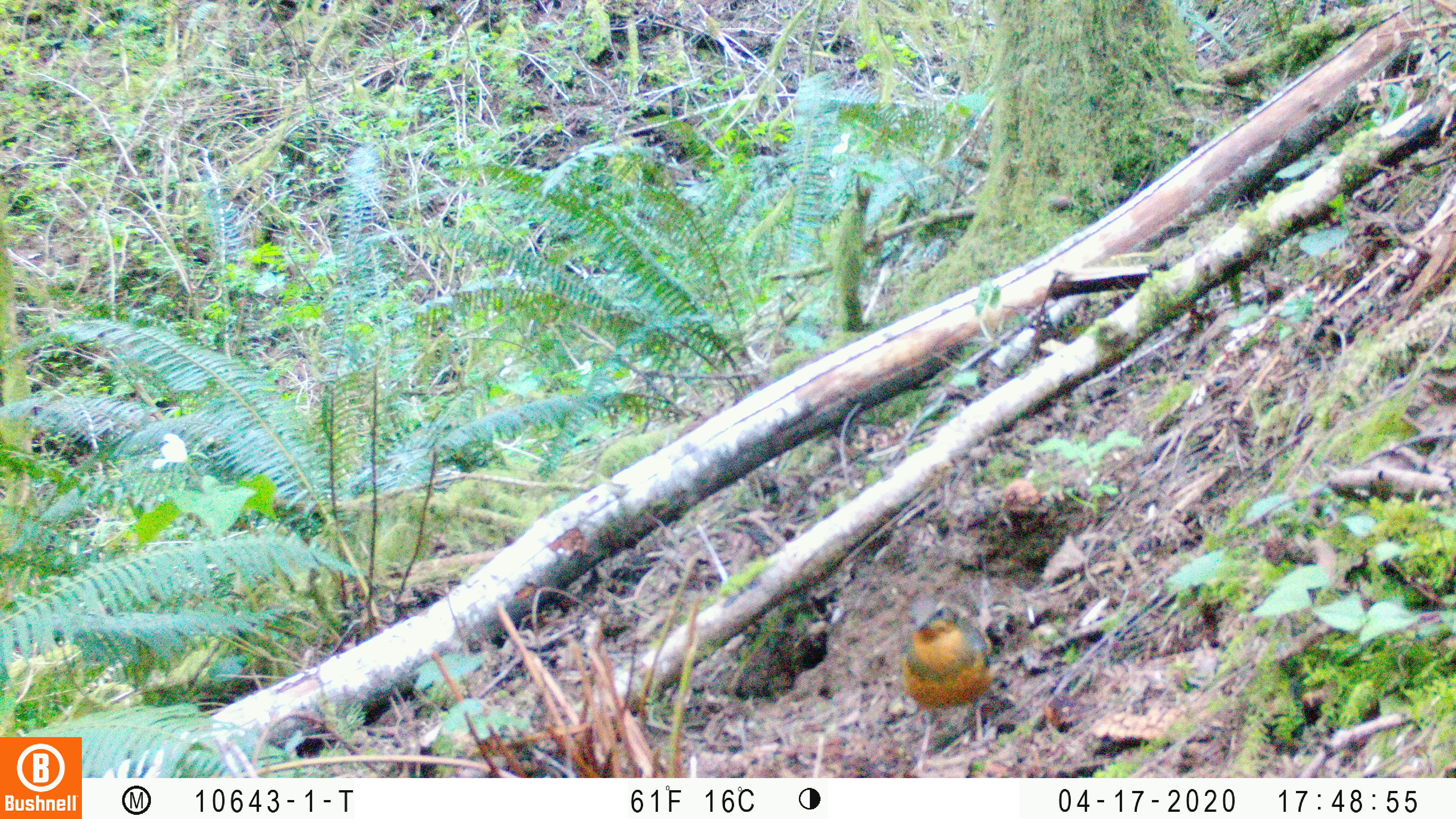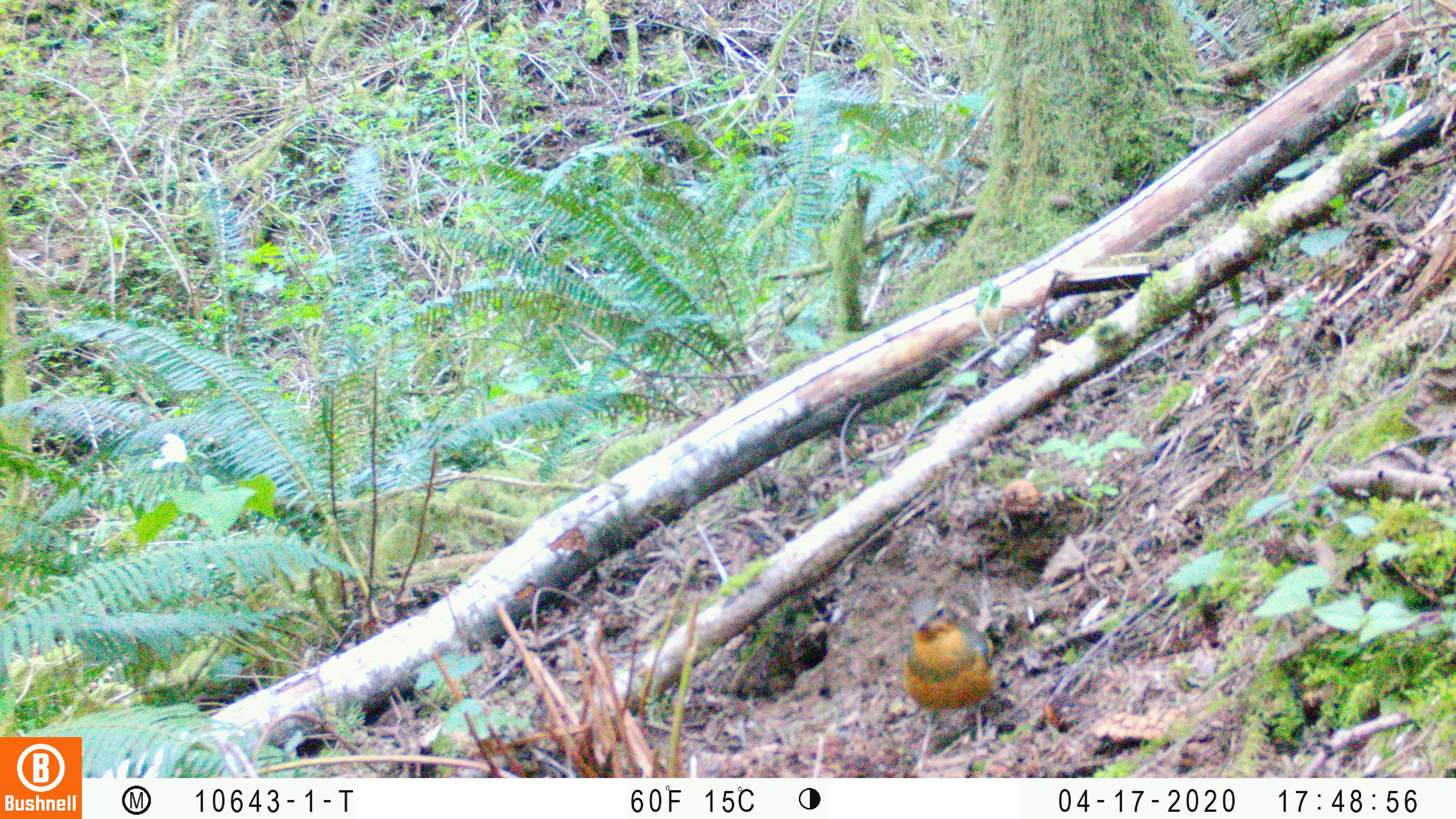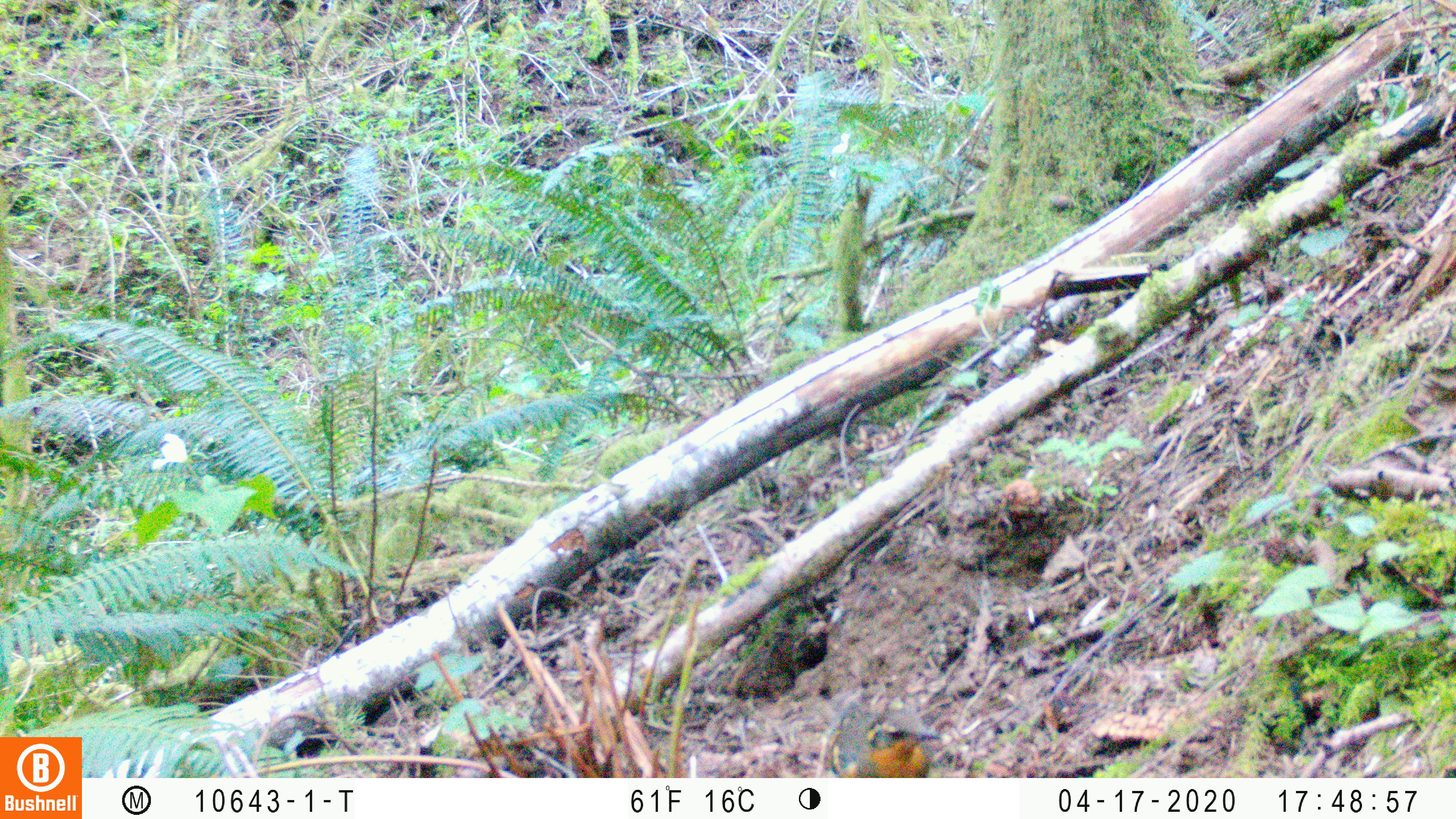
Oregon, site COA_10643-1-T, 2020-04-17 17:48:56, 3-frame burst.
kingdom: Animalia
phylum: Chordata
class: Aves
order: Passeriformes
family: Turdidae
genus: Ixoreus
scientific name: Ixoreus naevius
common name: varied thrush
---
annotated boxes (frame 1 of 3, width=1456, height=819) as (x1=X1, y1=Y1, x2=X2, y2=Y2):
varied thrush: (x1=893, y1=593, x2=995, y2=774)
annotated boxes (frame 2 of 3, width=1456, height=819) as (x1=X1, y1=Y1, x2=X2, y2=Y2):
varied thrush: (x1=900, y1=588, x2=999, y2=764)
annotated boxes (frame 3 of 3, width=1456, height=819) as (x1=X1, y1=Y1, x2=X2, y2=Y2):
varied thrush: (x1=815, y1=696, x2=940, y2=775)